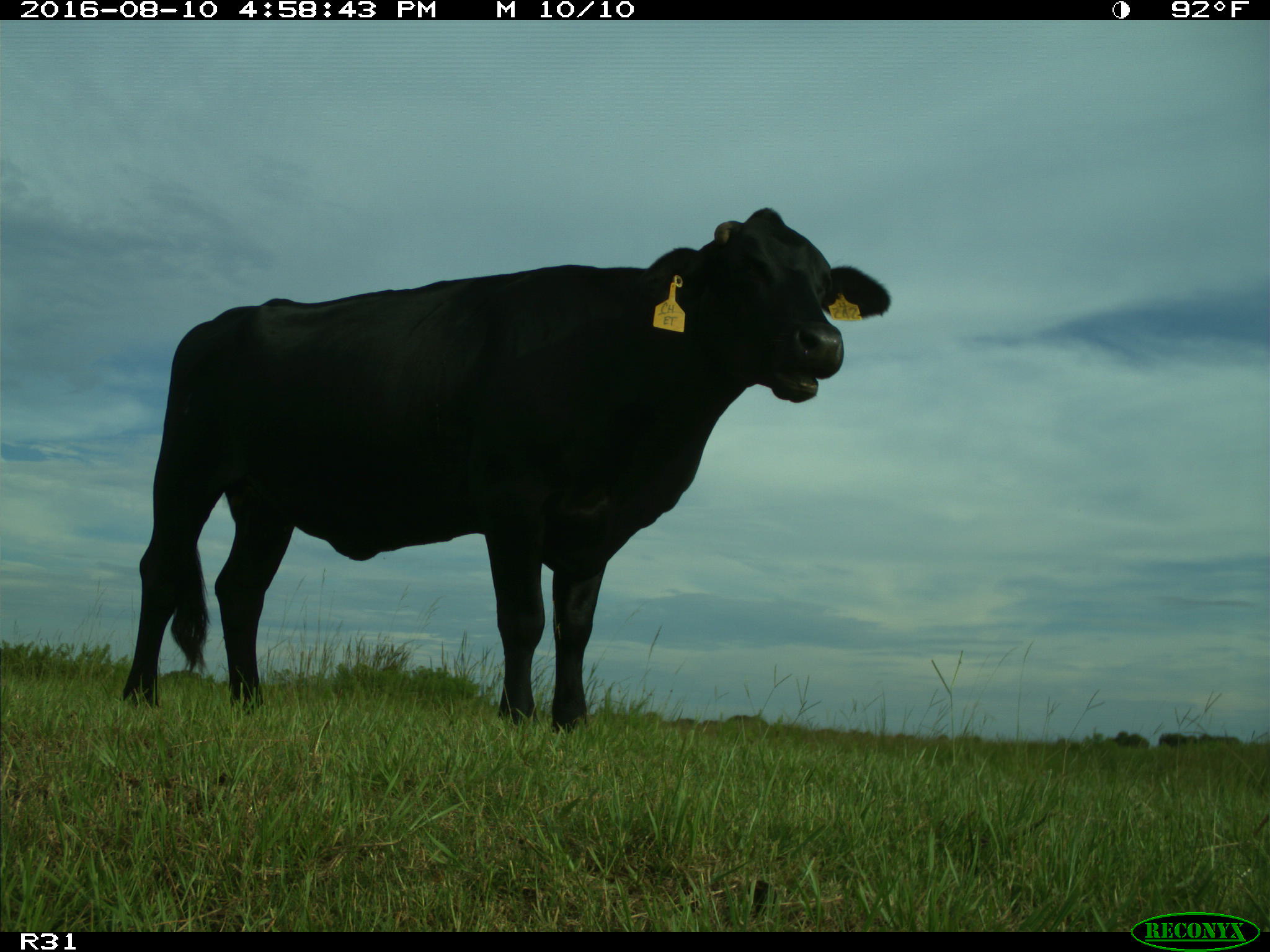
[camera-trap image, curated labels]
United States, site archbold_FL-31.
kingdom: Animalia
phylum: Chordata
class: Mammalia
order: Artiodactyla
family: Bovidae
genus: Bos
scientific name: Bos taurus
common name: domestic cow